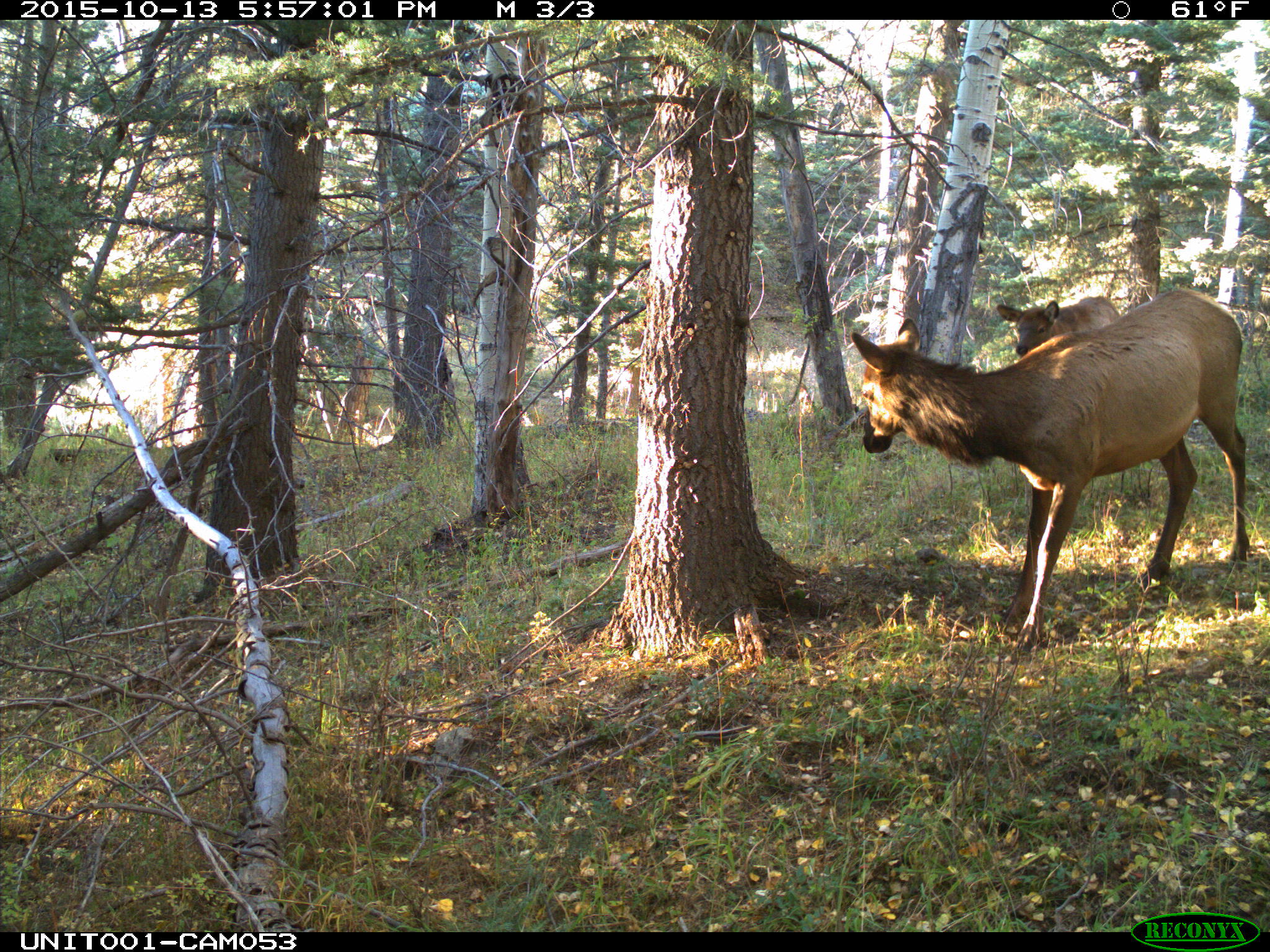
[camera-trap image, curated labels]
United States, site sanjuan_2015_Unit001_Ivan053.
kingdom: Animalia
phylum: Chordata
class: Mammalia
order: Artiodactyla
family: Cervidae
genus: Cervus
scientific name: Cervus elaphus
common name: red deer